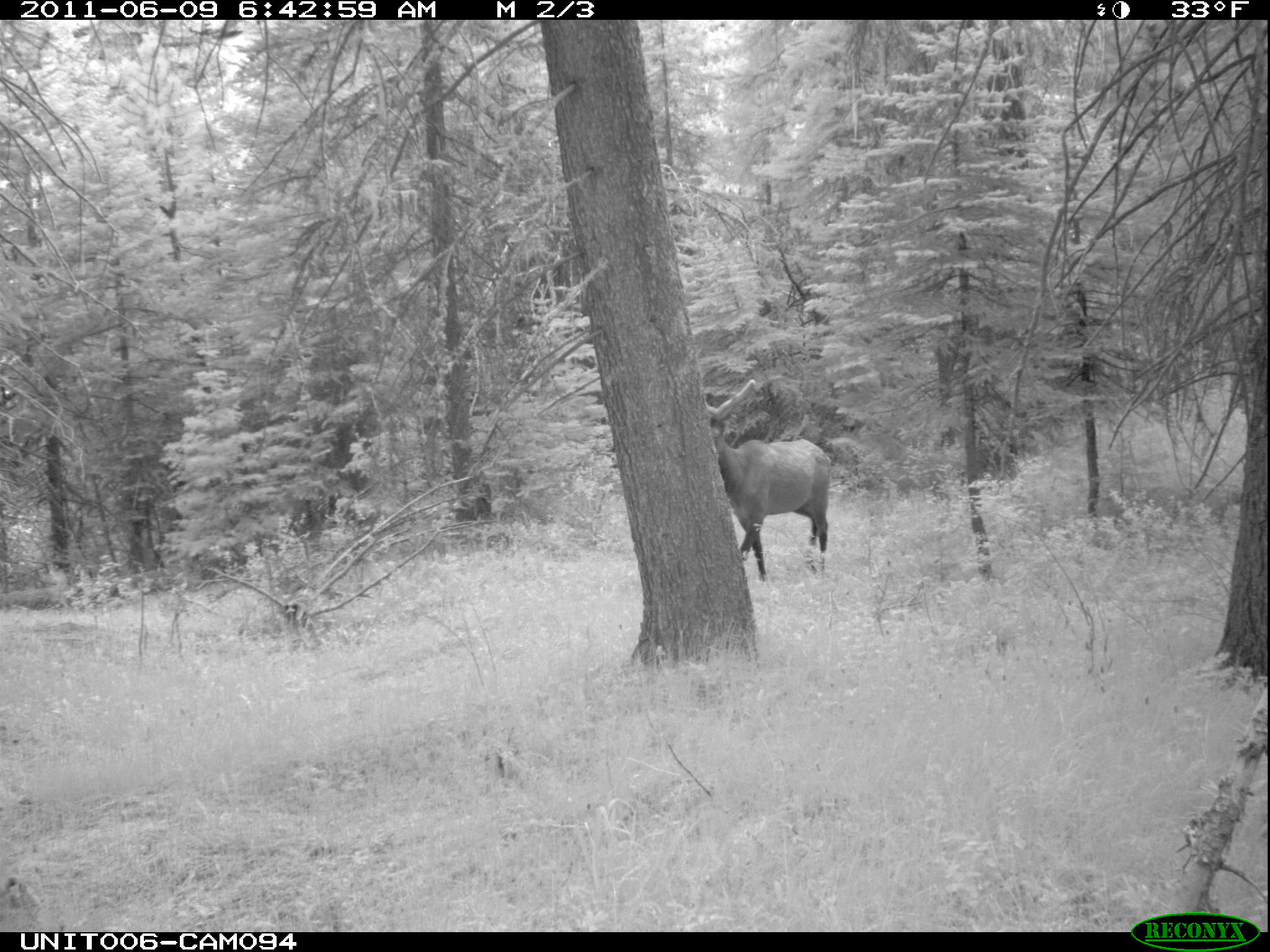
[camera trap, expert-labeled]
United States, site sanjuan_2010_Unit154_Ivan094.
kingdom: Animalia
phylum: Chordata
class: Mammalia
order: Artiodactyla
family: Cervidae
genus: Cervus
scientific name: Cervus elaphus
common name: red deer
Cervus elaphus (red deer).